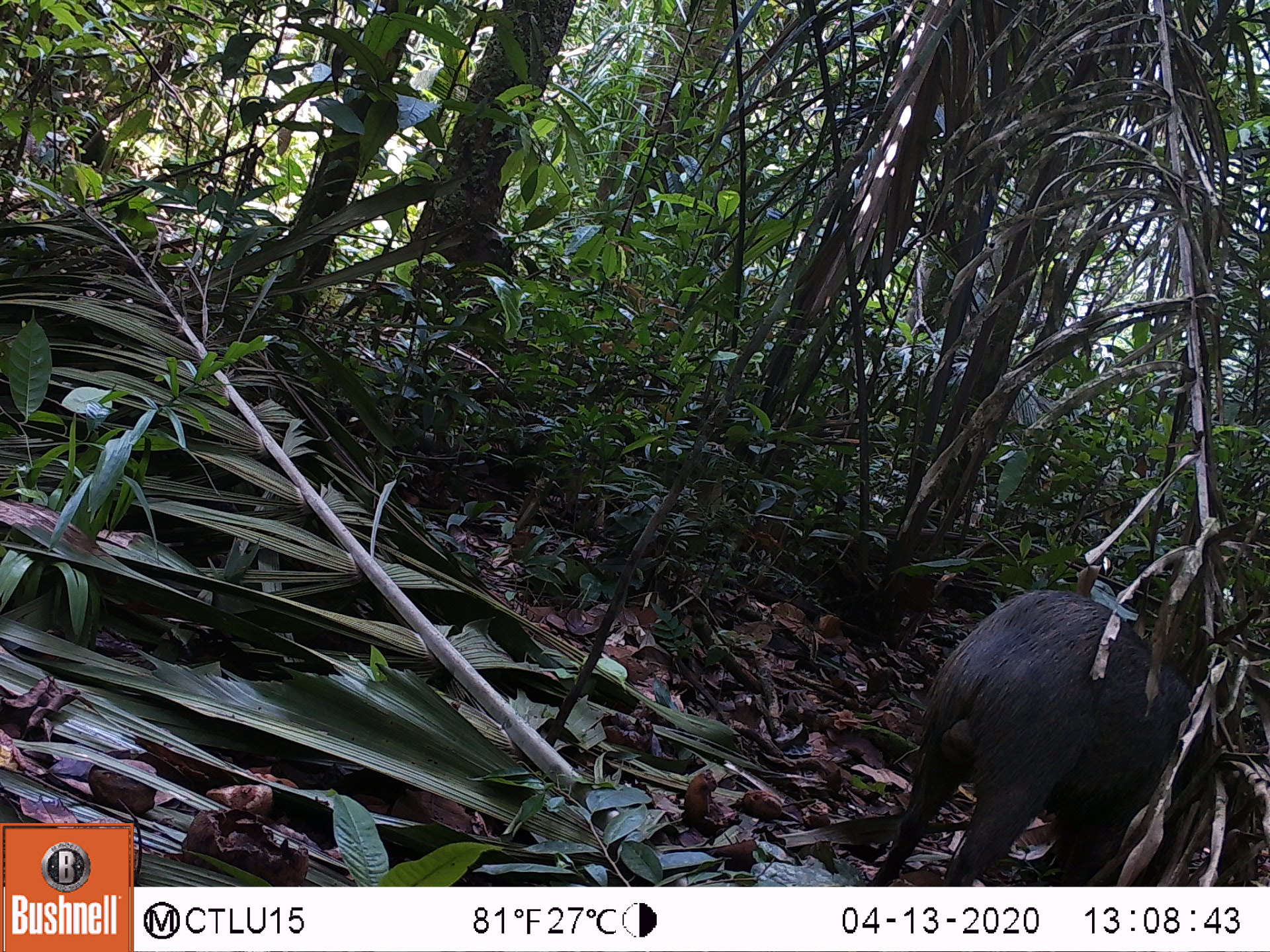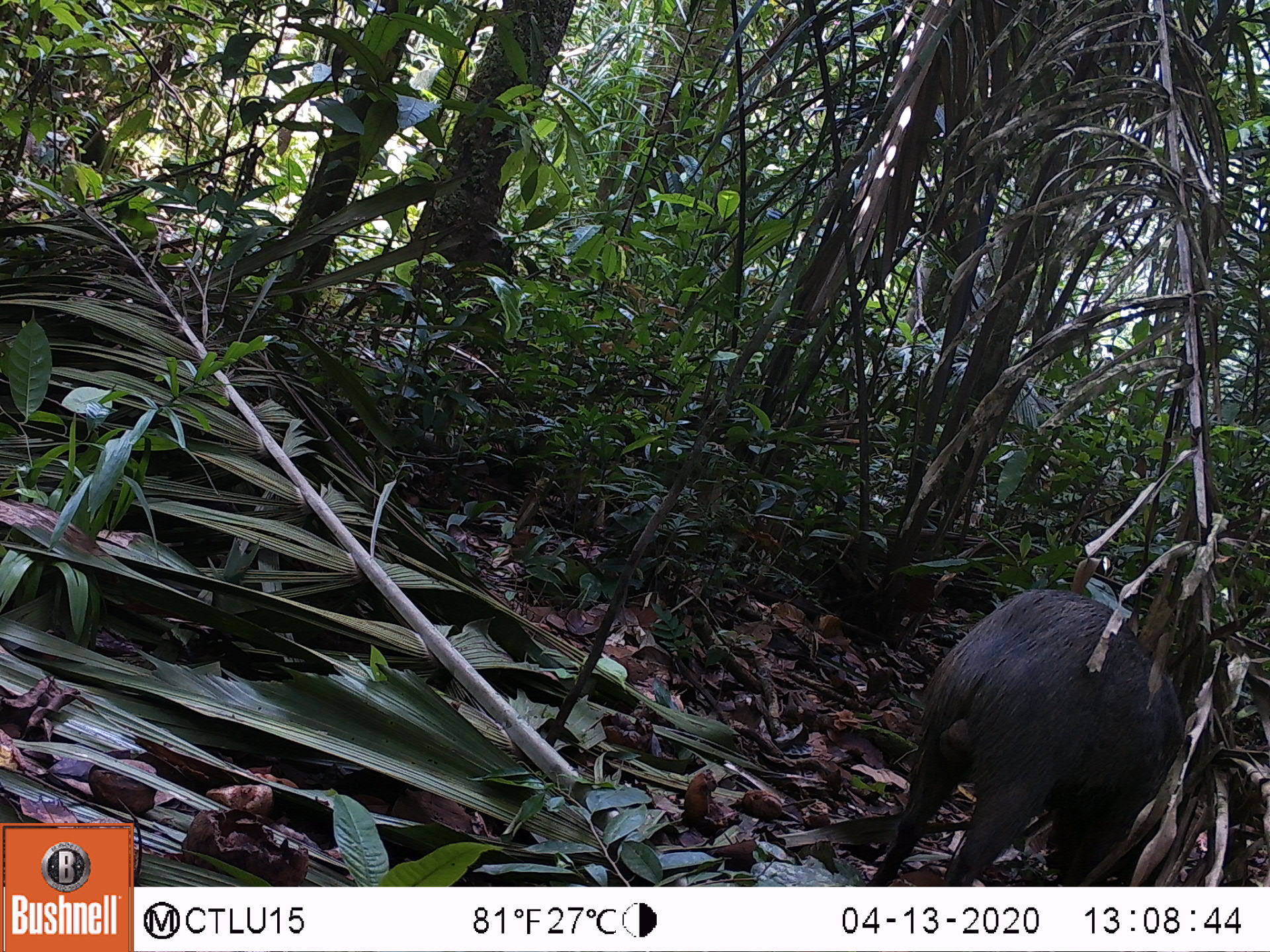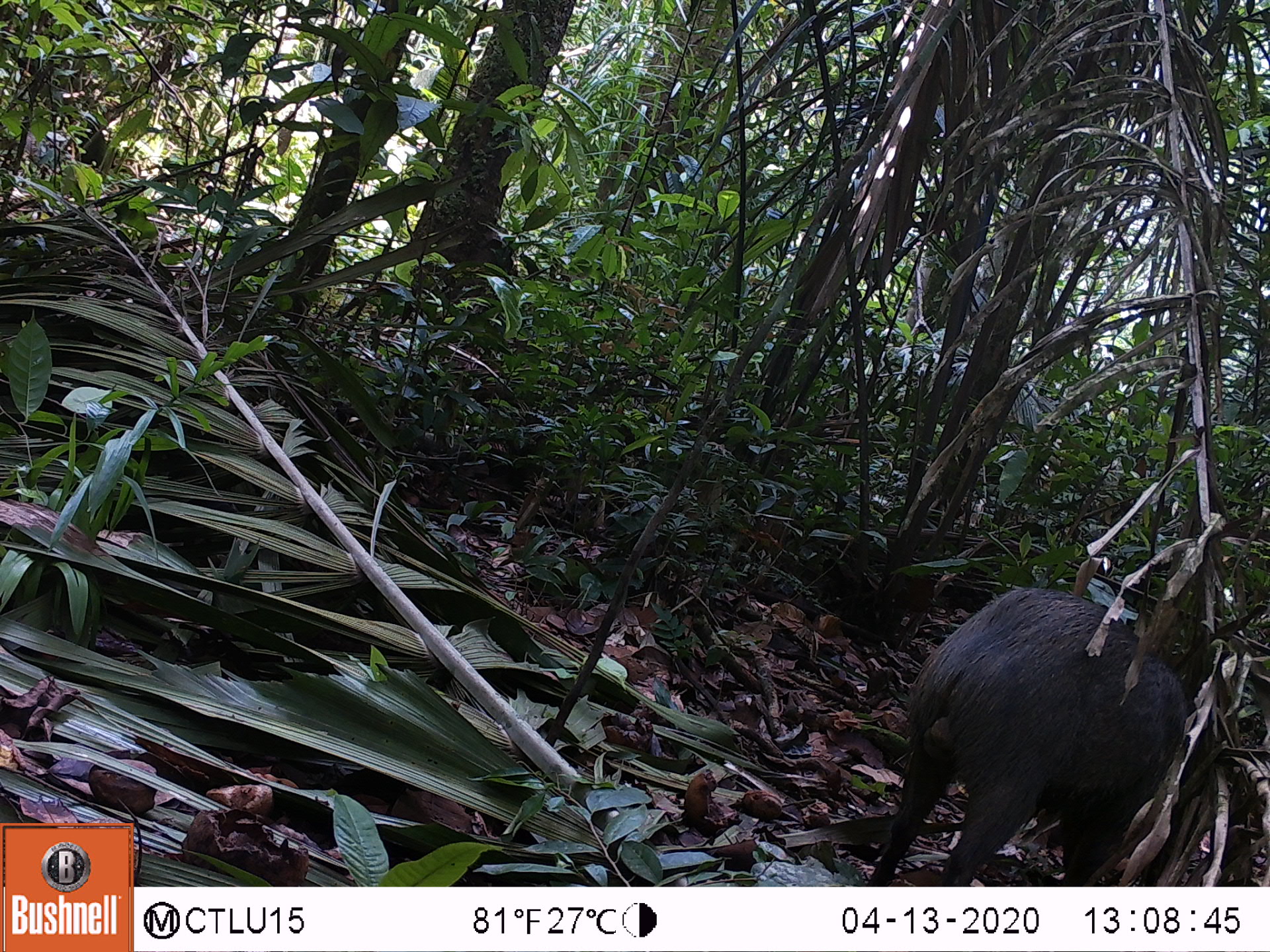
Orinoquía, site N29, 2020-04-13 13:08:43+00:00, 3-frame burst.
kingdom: Animalia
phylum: Chordata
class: Mammalia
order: Artiodactyla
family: Tayassuidae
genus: Pecari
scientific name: Pecari tajacu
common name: collared peccary